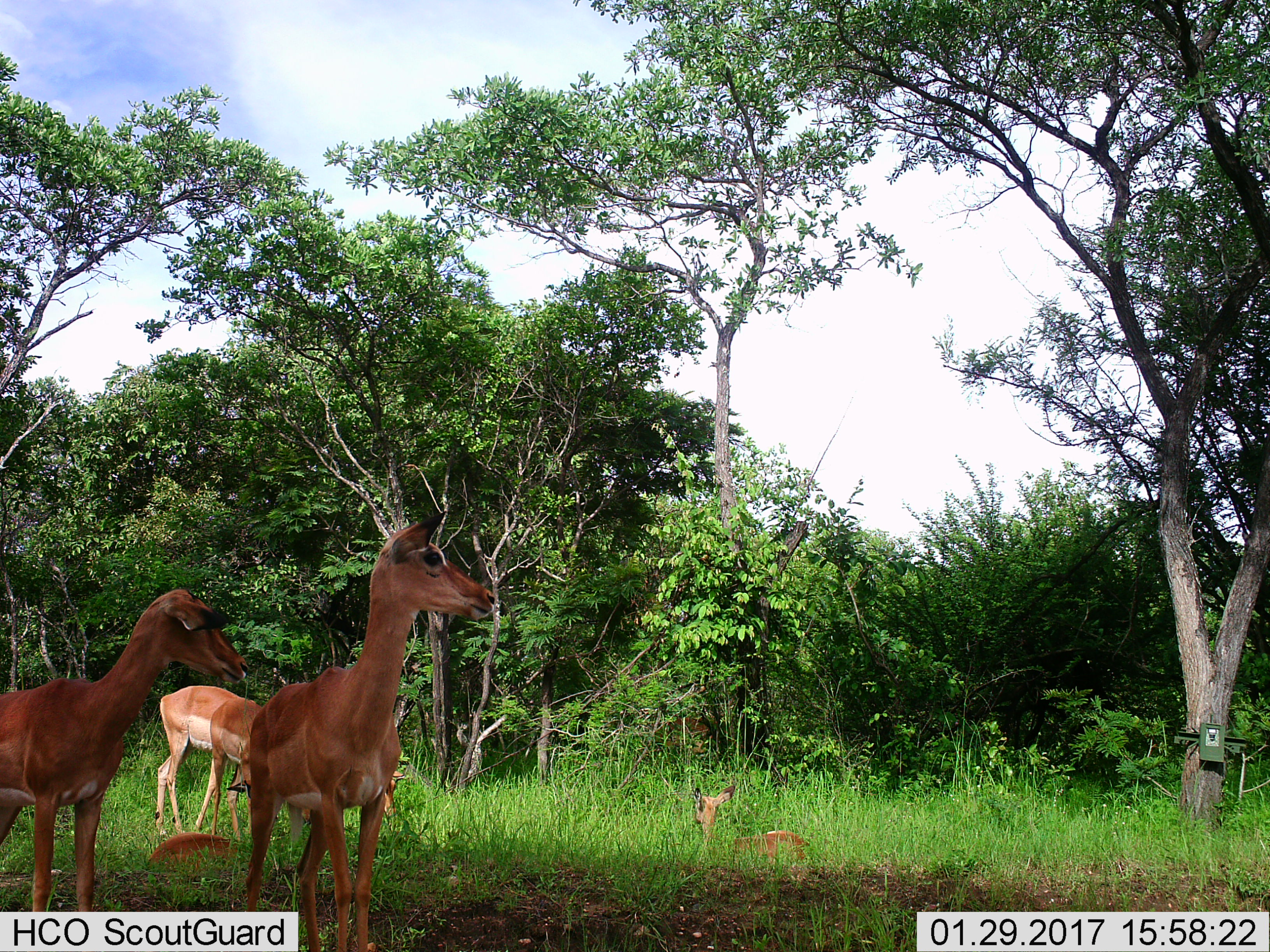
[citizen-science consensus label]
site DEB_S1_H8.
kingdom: Animalia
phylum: Chordata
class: Mammalia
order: Artiodactyla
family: Bovidae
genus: Aepyceros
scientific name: Aepyceros melampus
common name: impala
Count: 6.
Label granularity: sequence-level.